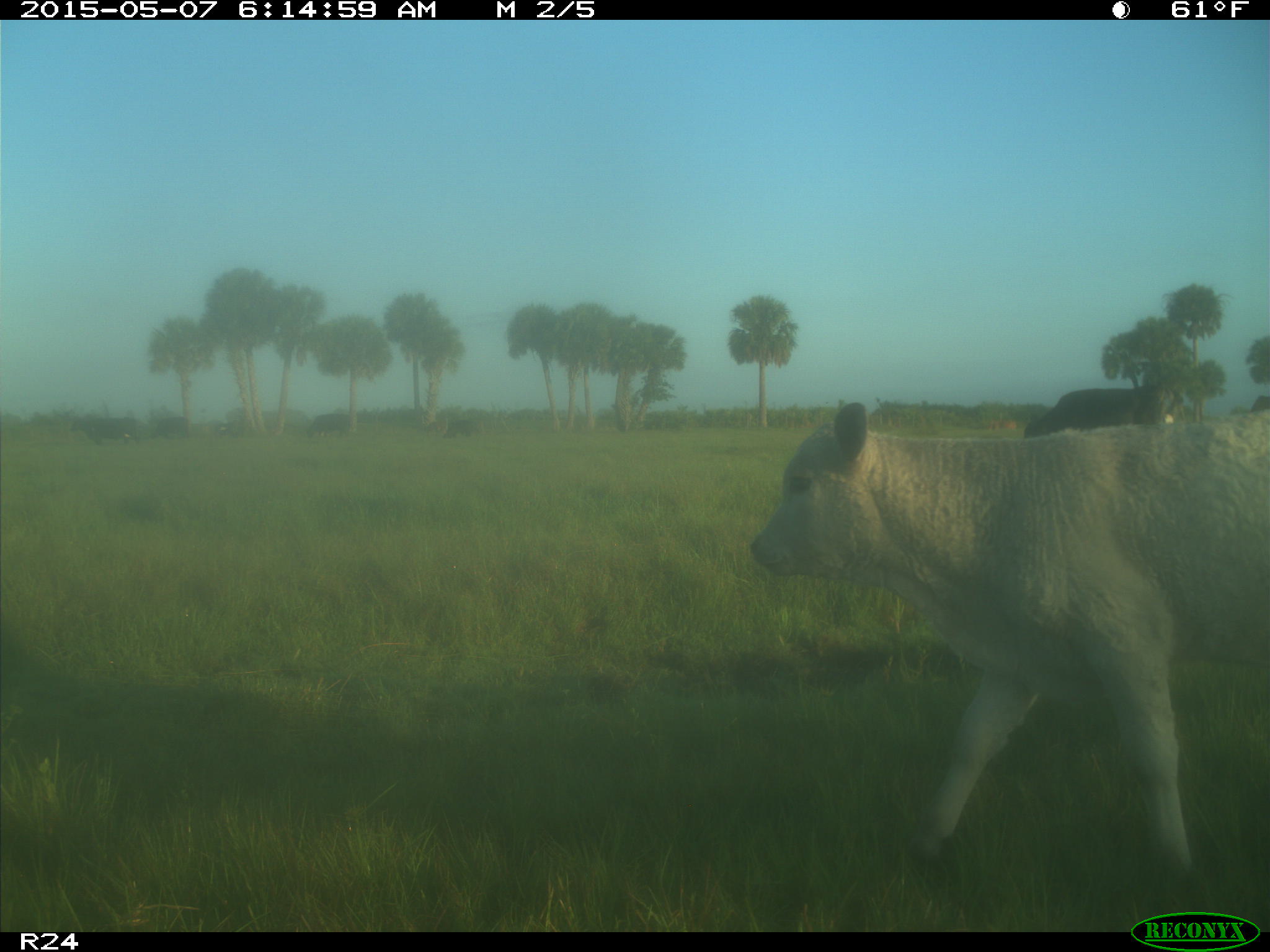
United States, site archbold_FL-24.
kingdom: Animalia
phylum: Chordata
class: Mammalia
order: Artiodactyla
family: Bovidae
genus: Bos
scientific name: Bos taurus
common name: domestic cow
Bos taurus (domestic cow).